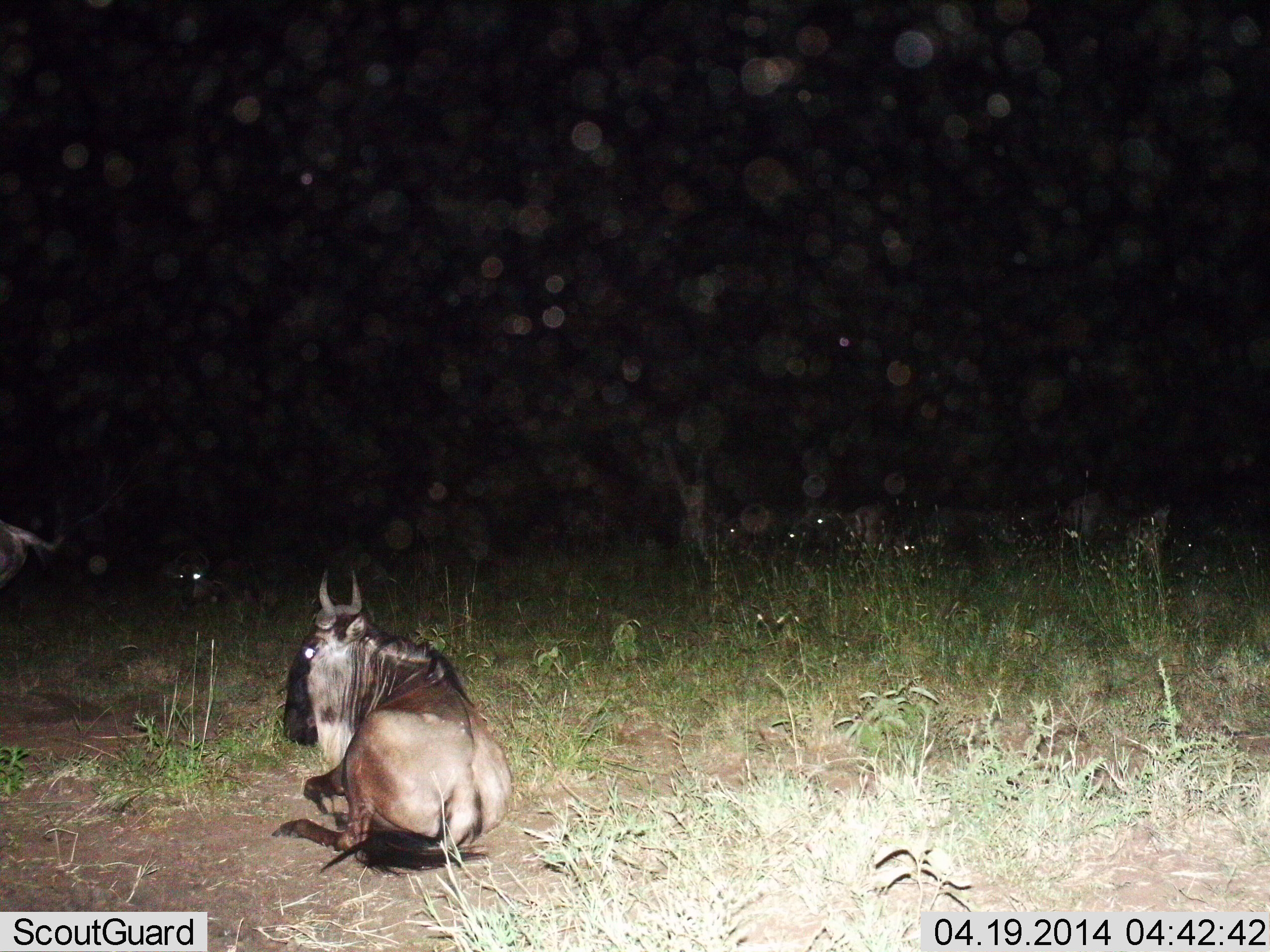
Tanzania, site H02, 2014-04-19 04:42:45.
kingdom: Animalia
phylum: Chordata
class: Mammalia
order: Artiodactyla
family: Bovidae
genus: Connochaetes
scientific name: Connochaetes taurinus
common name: blue wildebeest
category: wildebeest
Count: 6.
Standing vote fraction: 20%.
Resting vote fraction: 90%.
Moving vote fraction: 10%.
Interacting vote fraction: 0%.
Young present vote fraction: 0%.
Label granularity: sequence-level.